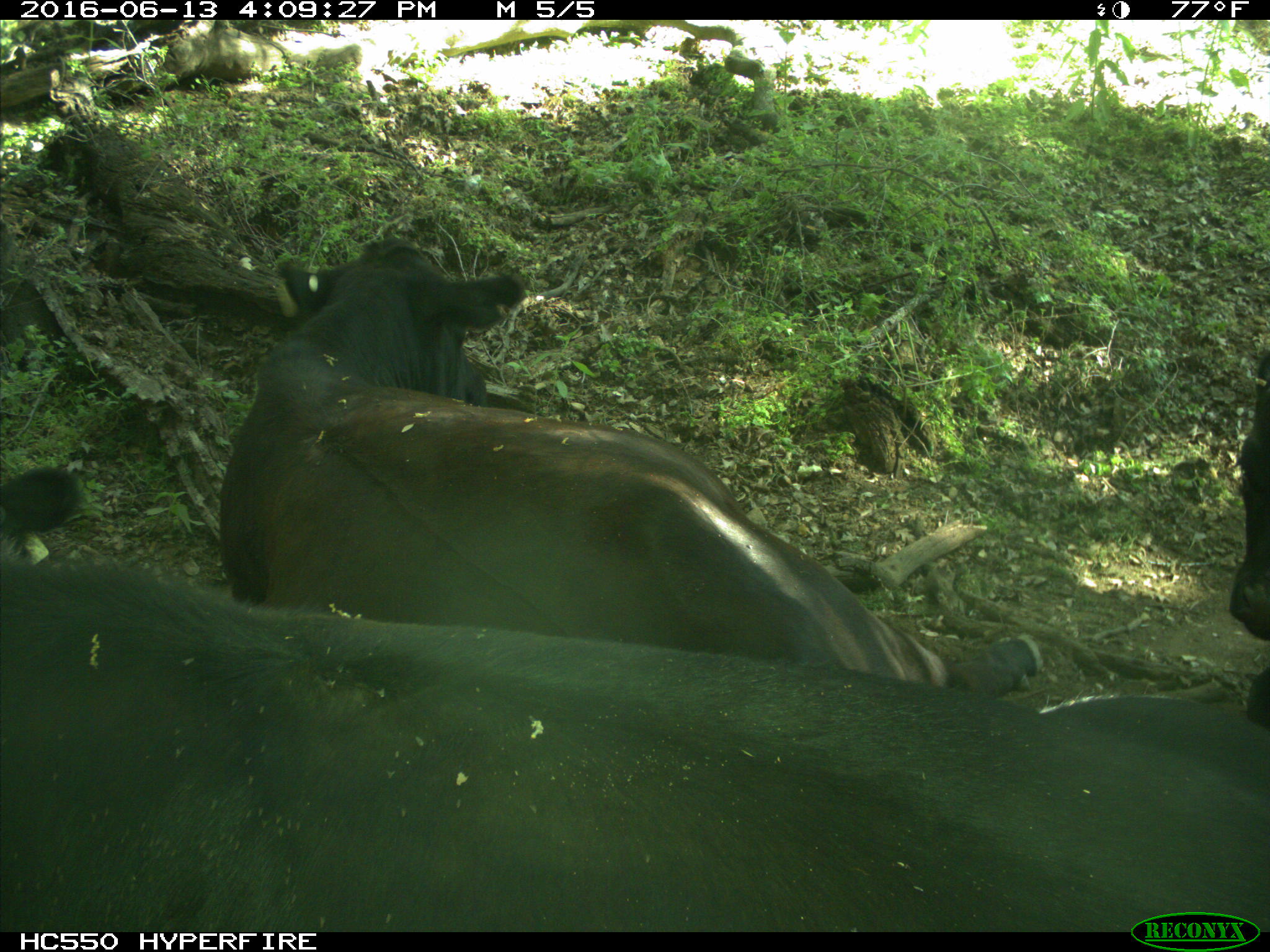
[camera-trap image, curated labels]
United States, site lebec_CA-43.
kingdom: Animalia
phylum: Chordata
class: Mammalia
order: Artiodactyla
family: Bovidae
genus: Bos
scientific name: Bos taurus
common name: domestic cow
Bos taurus (domestic cow).